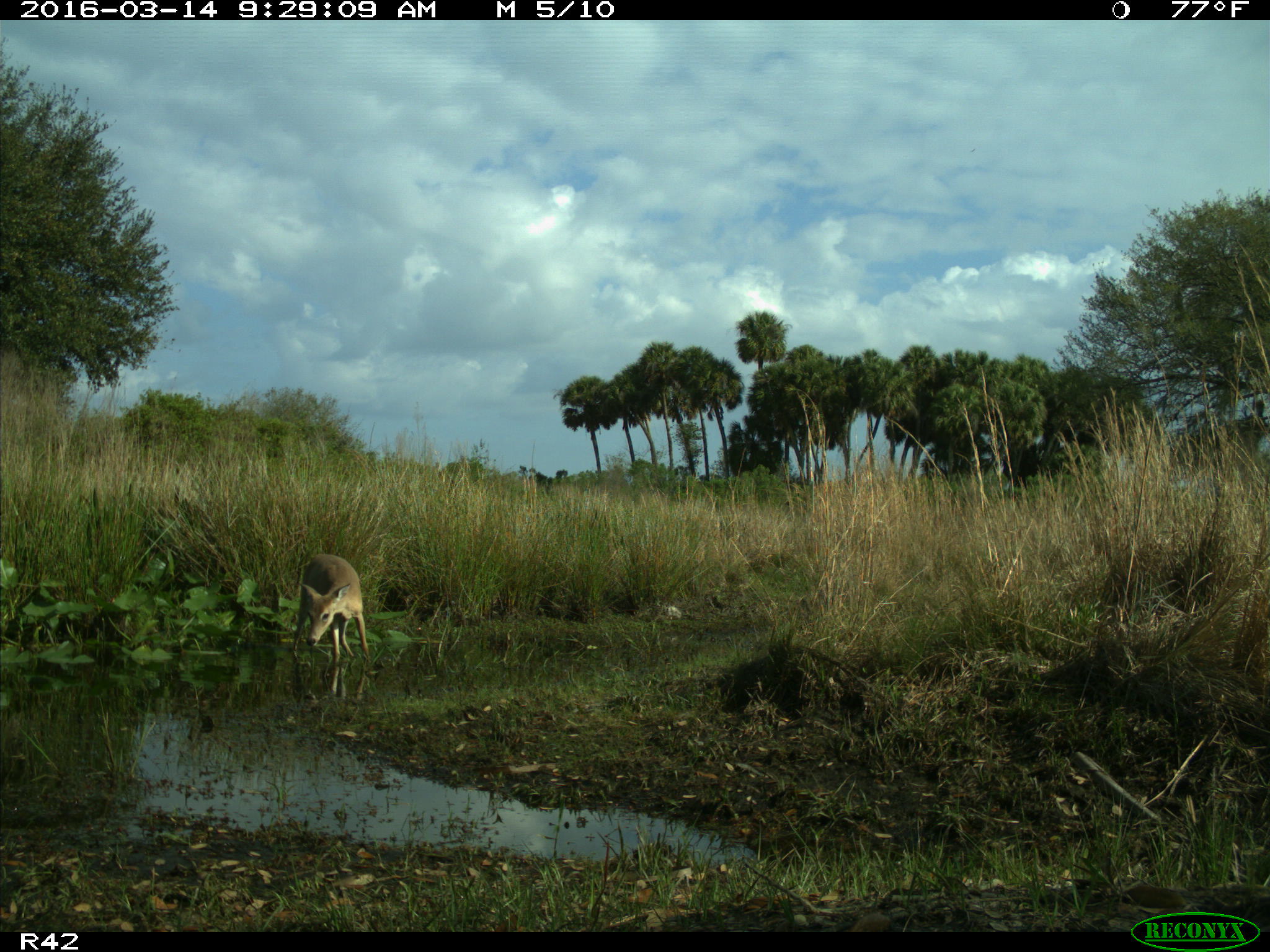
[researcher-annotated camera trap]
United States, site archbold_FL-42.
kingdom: Animalia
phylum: Chordata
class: Mammalia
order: Artiodactyla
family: Cervidae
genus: Odocoileus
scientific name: Odocoileus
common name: deer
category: unidentified deer